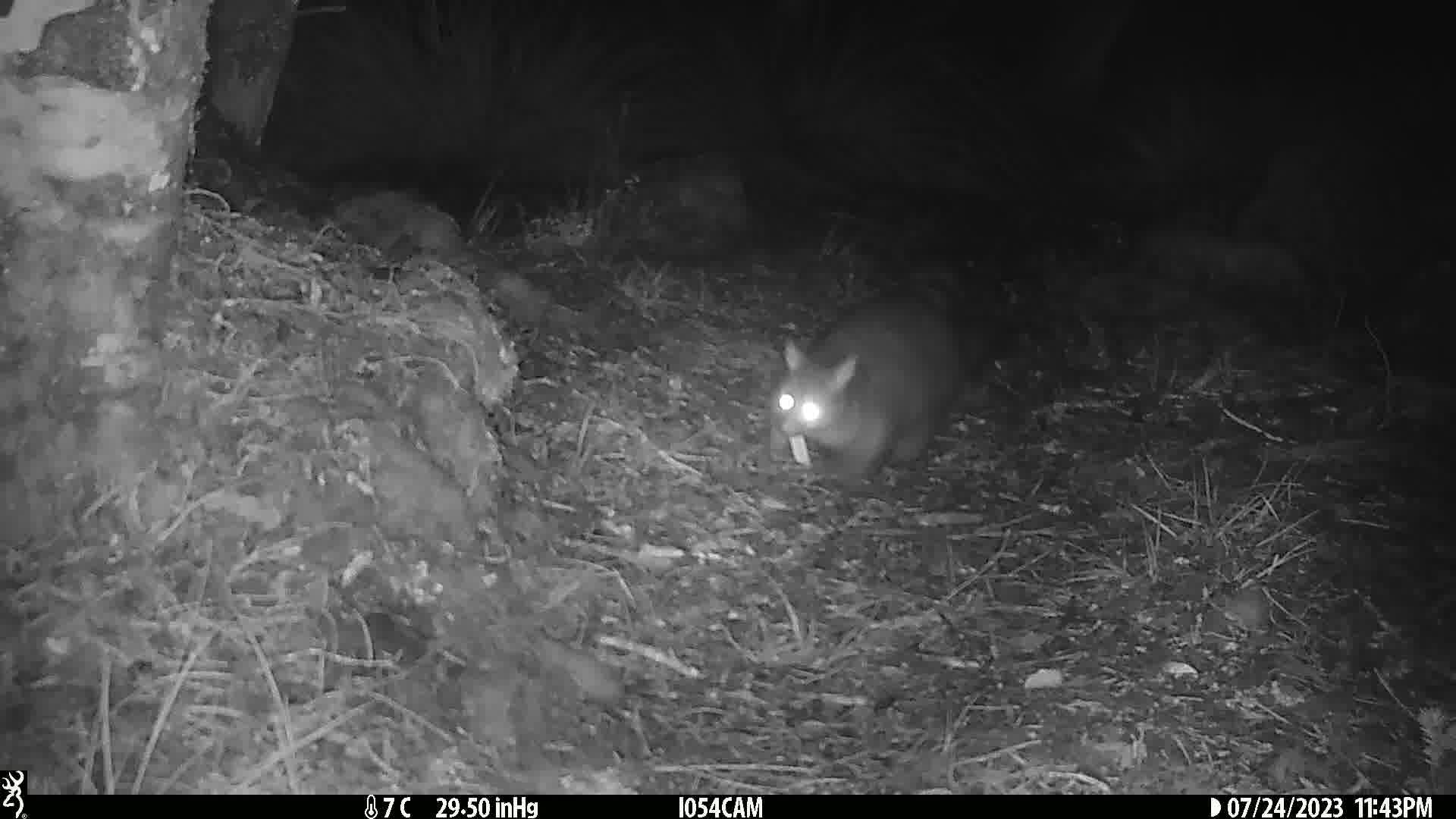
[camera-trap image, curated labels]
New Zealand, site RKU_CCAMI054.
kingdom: Animalia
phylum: Chordata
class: Mammalia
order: Diprotodontia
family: Phalangeridae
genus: Trichosurus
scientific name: Trichosurus vulpecula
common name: common brushtail possum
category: possum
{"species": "possum (common brushtail possum) (Trichosurus vulpecula)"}